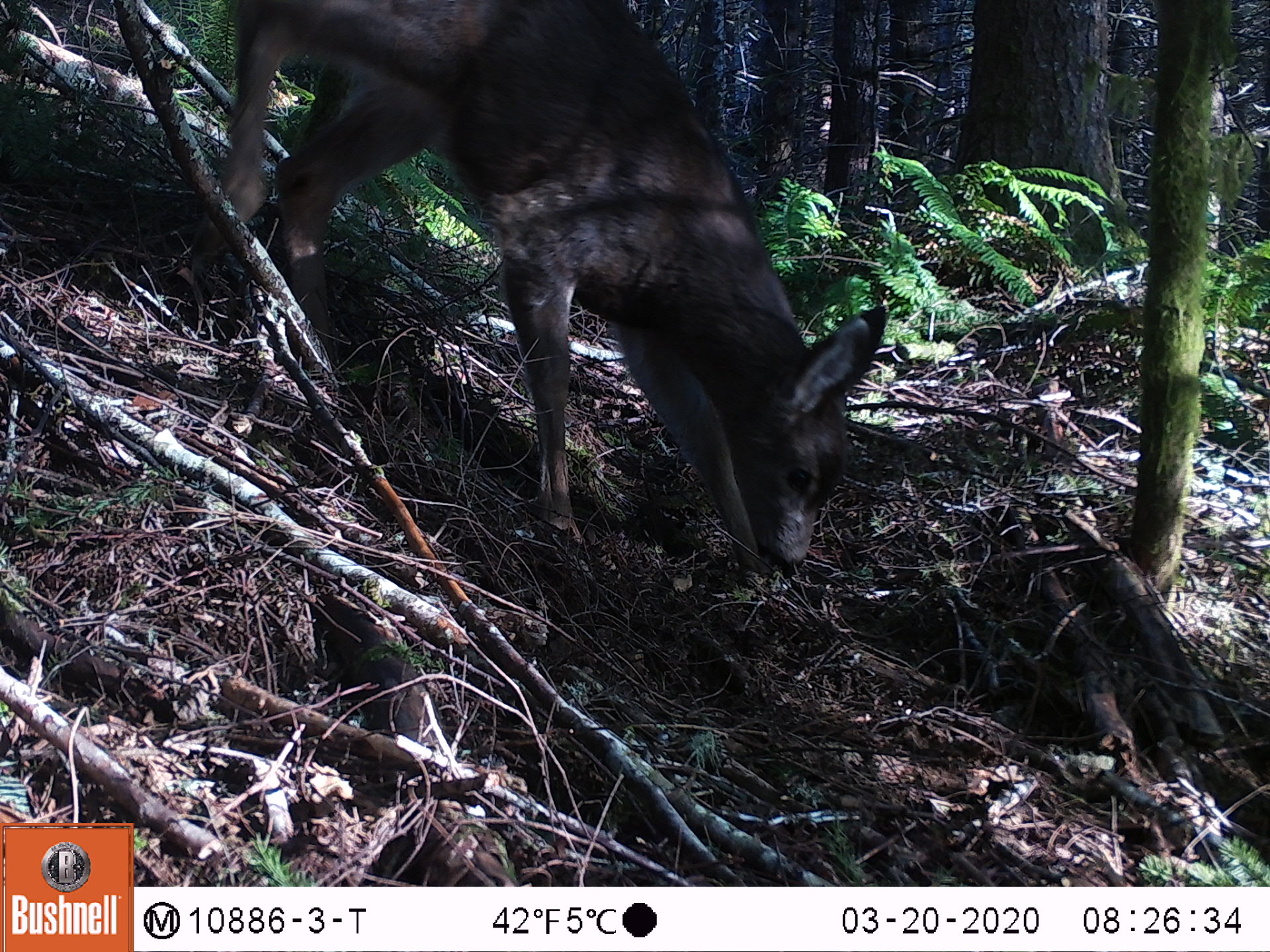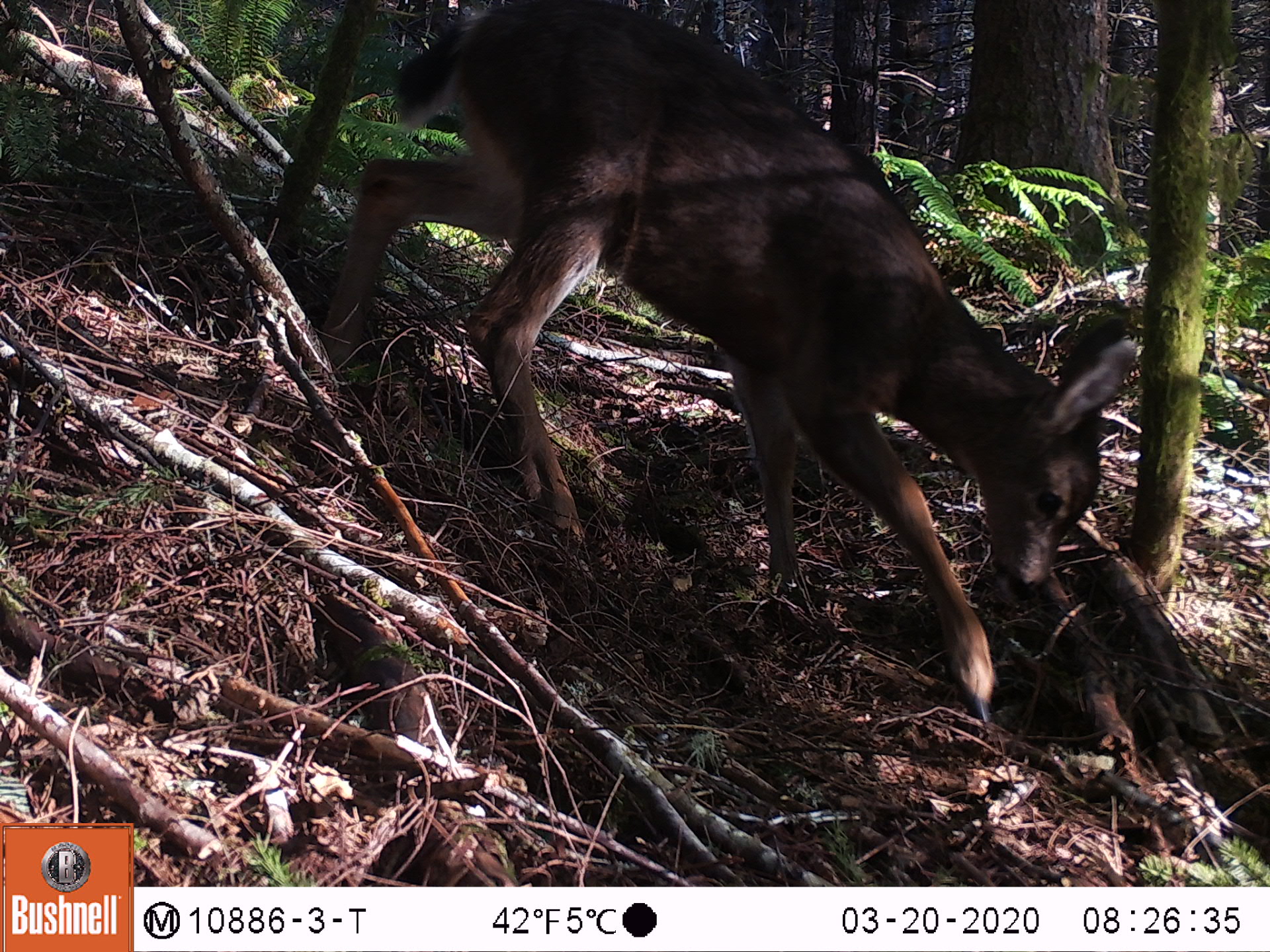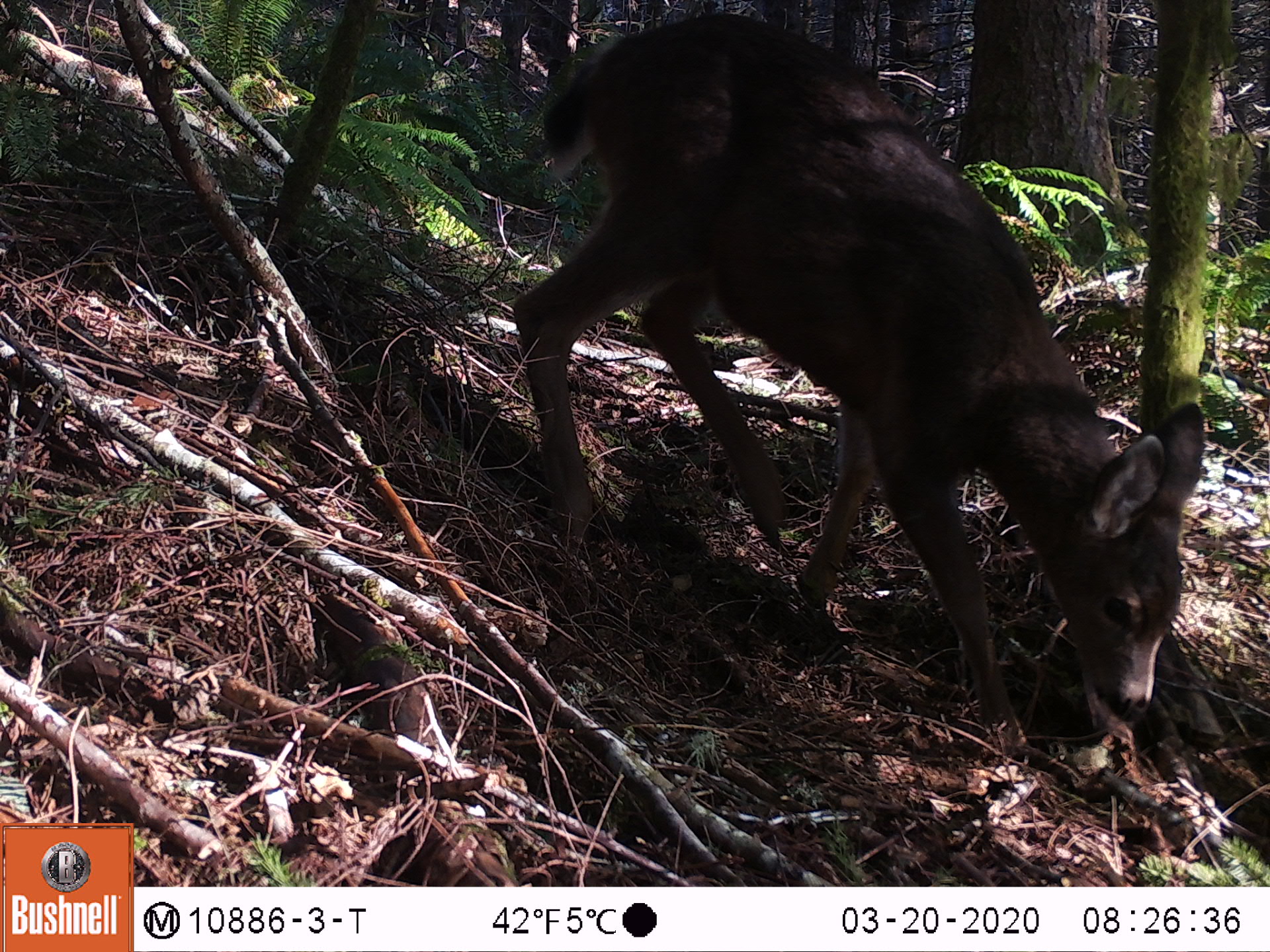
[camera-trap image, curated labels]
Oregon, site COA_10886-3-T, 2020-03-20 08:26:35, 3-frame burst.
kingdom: Animalia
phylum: Chordata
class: Mammalia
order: Artiodactyla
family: Cervidae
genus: Odocoileus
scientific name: Odocoileus hemionus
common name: black-tailed deer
Black-tailed deer (Odocoileus hemionus).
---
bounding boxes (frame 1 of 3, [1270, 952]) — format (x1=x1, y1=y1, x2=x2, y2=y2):
black-tailed deer: (x1=210, y1=0, x2=893, y2=571)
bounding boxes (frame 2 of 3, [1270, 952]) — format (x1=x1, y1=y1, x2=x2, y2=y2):
black-tailed deer: (x1=333, y1=0, x2=1158, y2=723)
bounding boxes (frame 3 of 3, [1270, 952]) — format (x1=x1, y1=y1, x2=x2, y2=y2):
black-tailed deer: (x1=494, y1=3, x2=1213, y2=752)